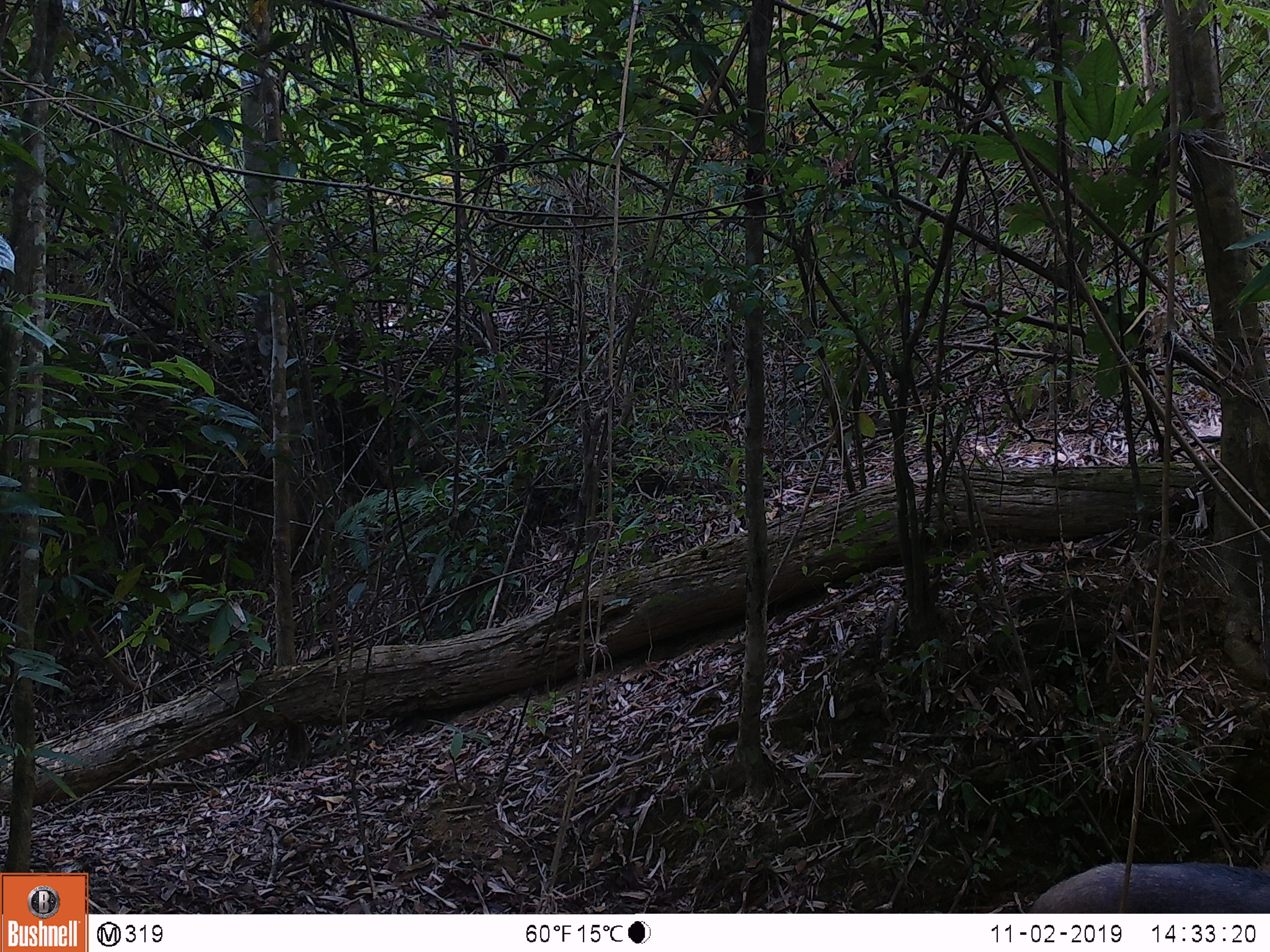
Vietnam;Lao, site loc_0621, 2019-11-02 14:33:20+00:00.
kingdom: Animalia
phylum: Chordata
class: Mammalia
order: Artiodactyla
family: Suidae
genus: Sus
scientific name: Sus scrofa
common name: eurasian wild pig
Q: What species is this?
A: Eurasian wild pig (Sus scrofa).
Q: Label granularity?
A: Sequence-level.